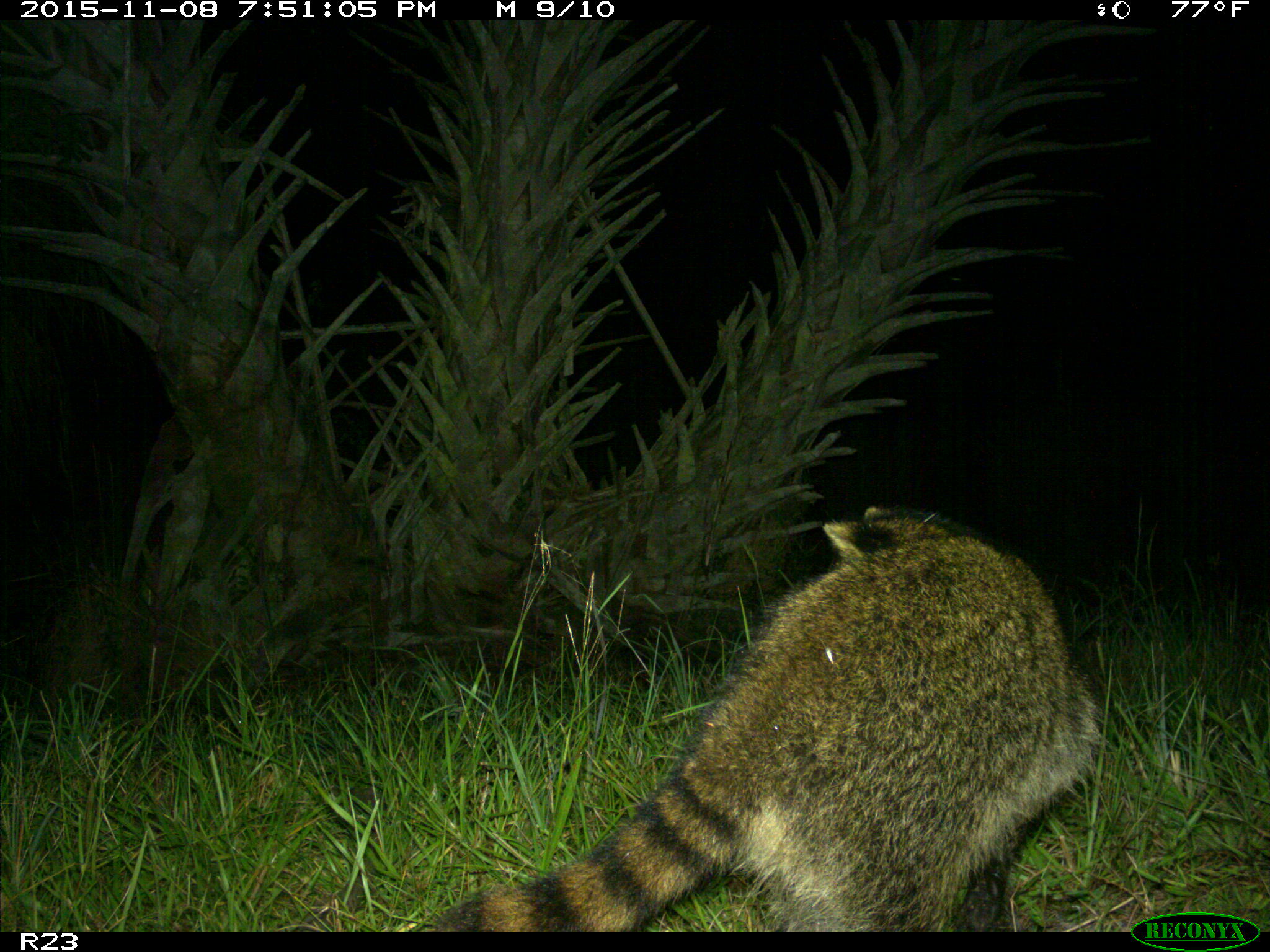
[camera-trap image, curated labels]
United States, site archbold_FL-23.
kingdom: Animalia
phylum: Chordata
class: Mammalia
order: Carnivora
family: Procyonidae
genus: Procyon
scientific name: Procyon lotor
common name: common raccoon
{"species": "Procyon lotor (common raccoon)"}